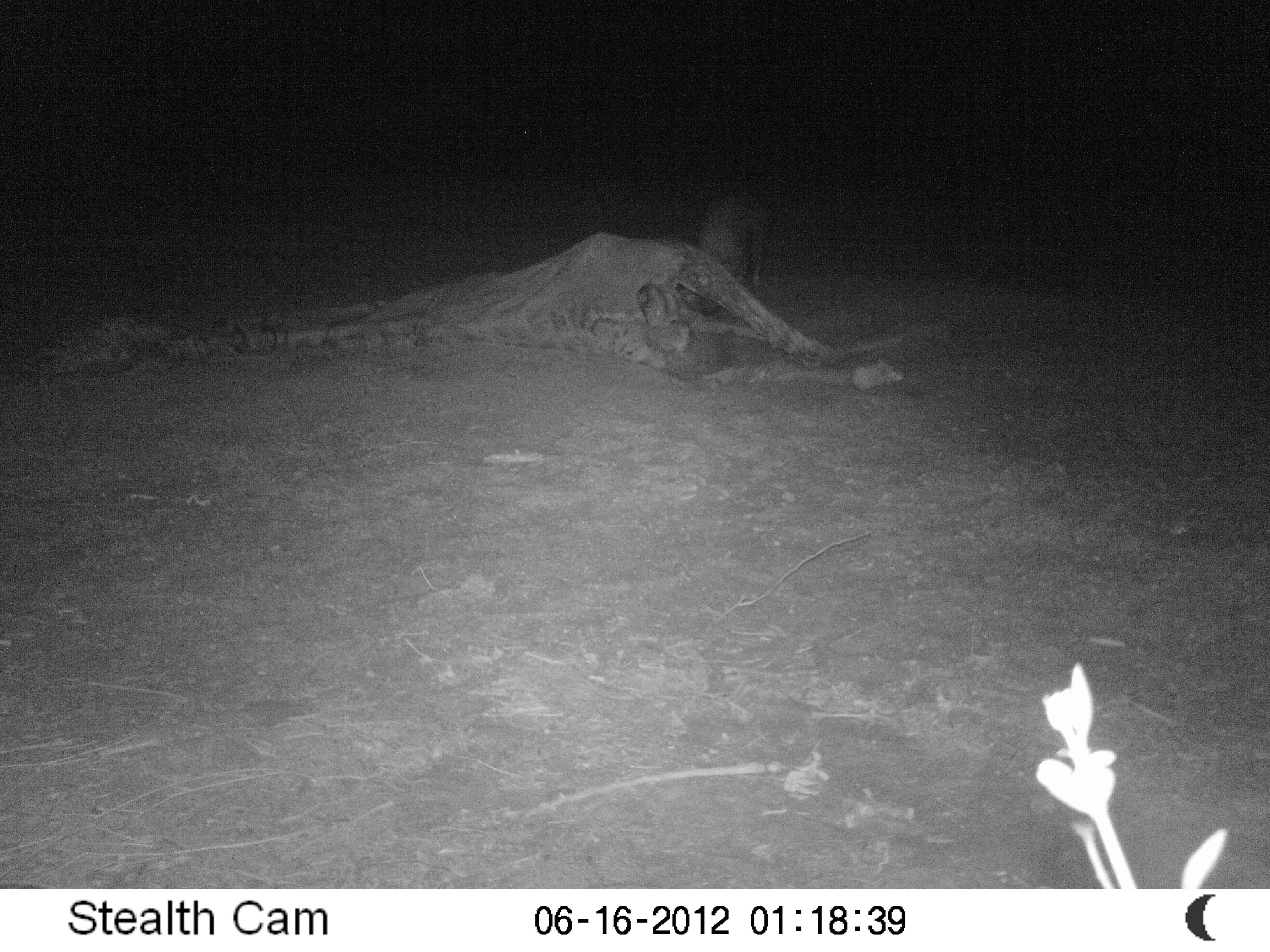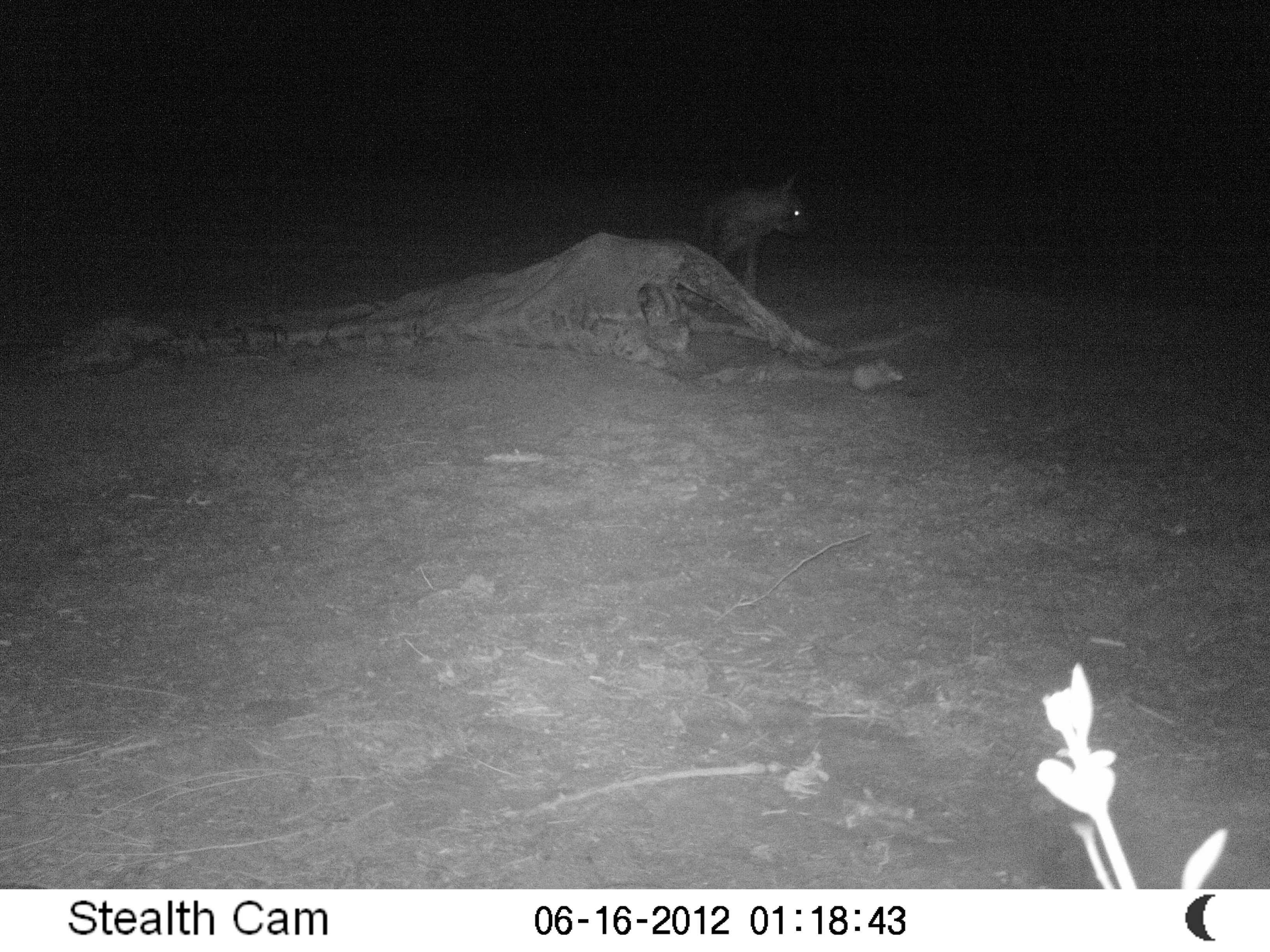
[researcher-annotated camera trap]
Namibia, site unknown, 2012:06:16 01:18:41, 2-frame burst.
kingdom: Animalia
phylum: Chordata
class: Mammalia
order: Carnivora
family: Hyaenidae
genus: Parahyaena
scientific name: Parahyaena brunnea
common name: brown hyena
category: hyaena brunnea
Hyaena brunnea (brown hyena) (Parahyaena brunnea).